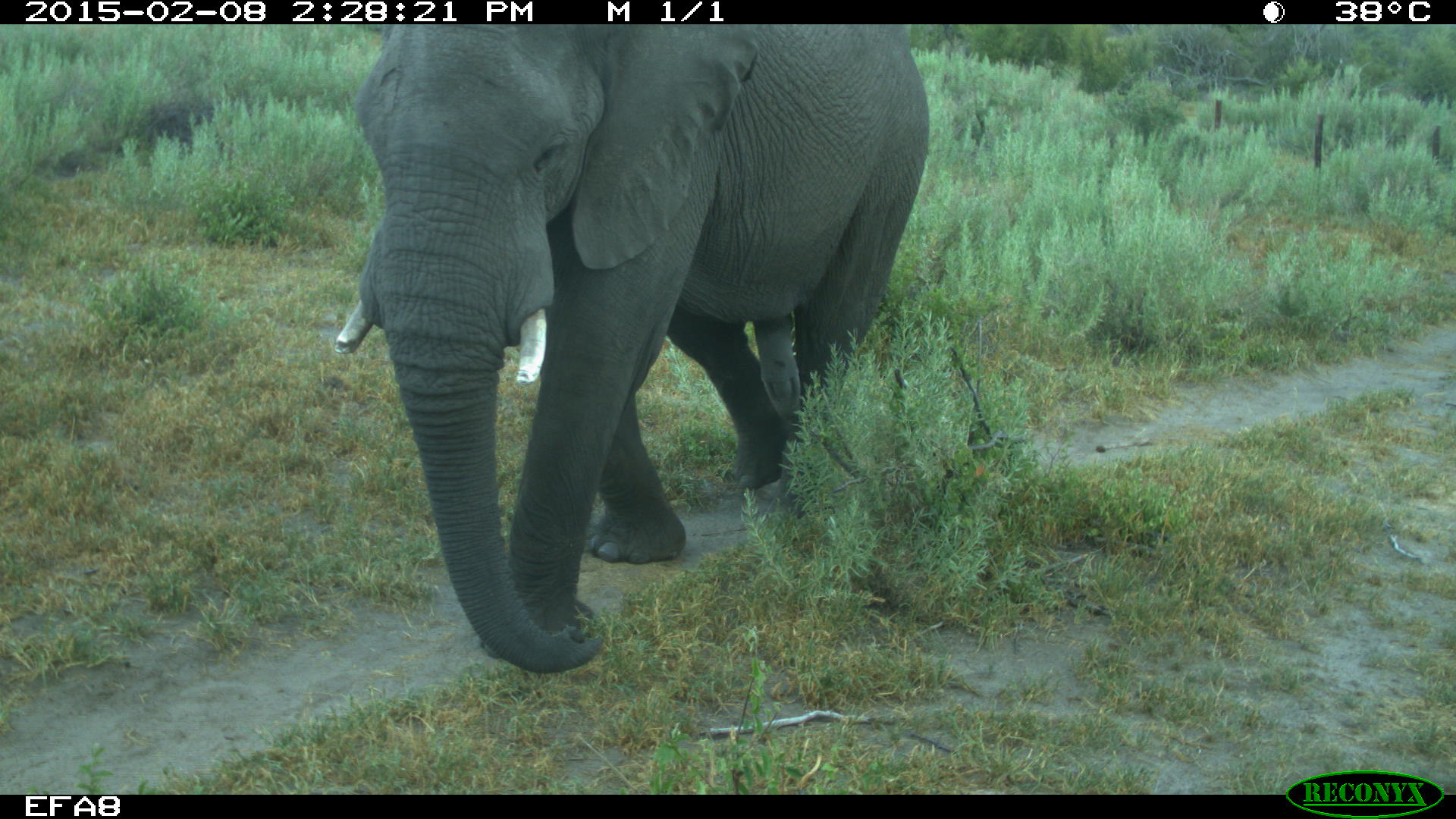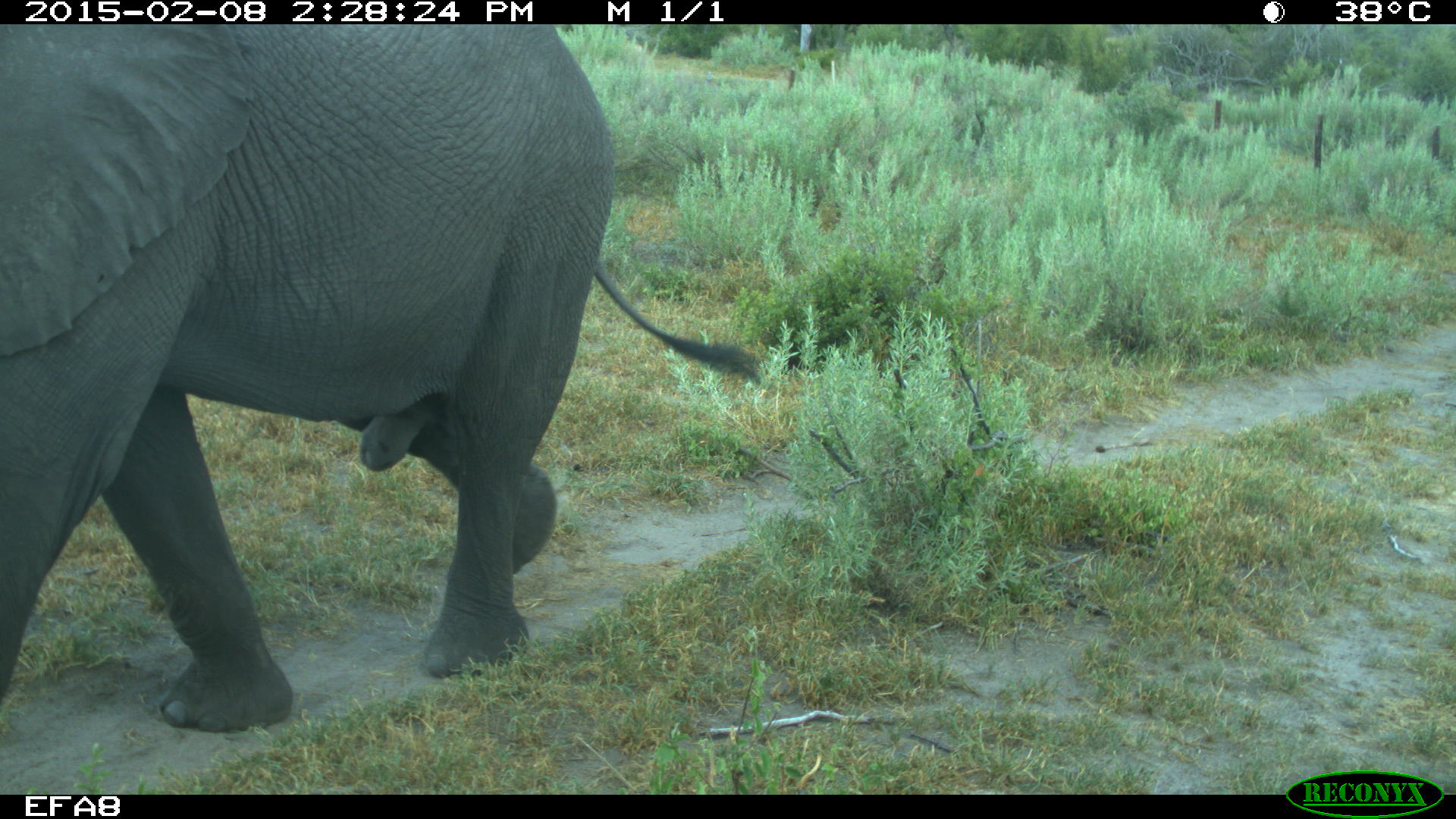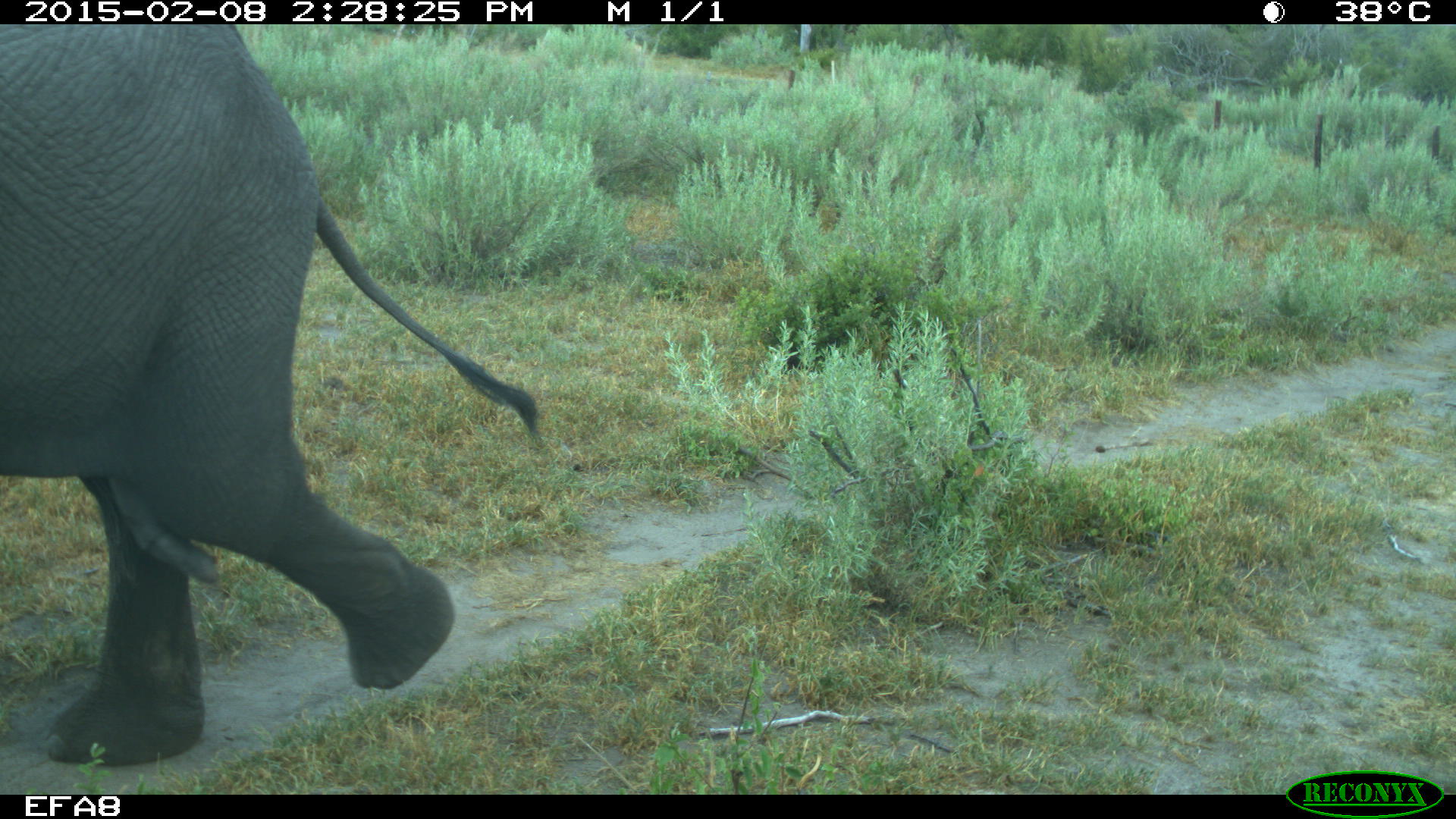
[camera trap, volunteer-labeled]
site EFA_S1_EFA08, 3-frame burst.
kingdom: Animalia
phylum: Chordata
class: Mammalia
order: Proboscidea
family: Elephantidae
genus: Loxodonta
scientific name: Loxodonta africana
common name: african bush elephant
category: elephant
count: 1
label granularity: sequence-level